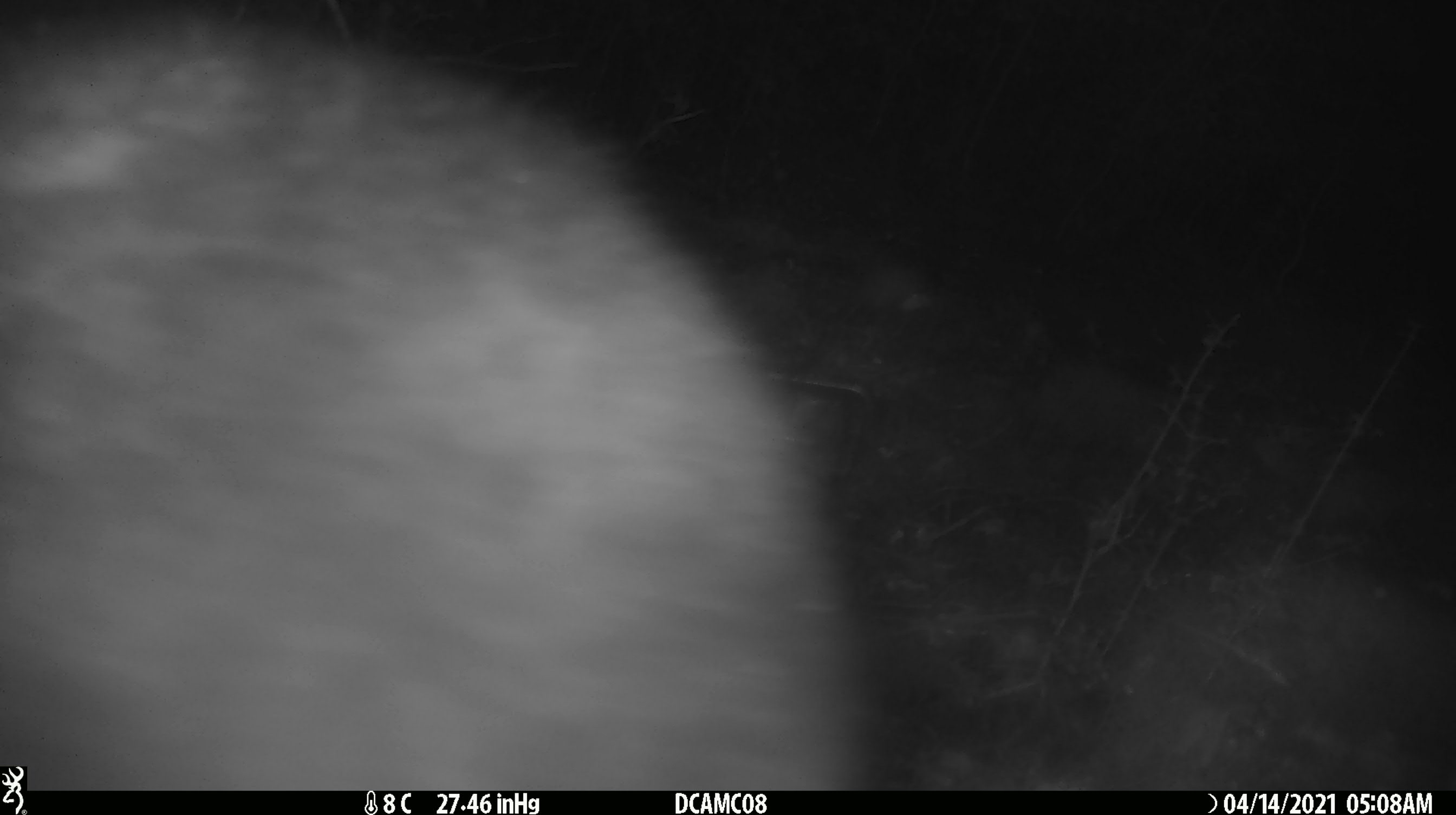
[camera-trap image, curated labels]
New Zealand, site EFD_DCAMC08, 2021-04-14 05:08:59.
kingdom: Animalia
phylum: Chordata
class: Mammalia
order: Diprotodontia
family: Phalangeridae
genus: Trichosurus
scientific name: Trichosurus vulpecula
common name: common brushtail possum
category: possum